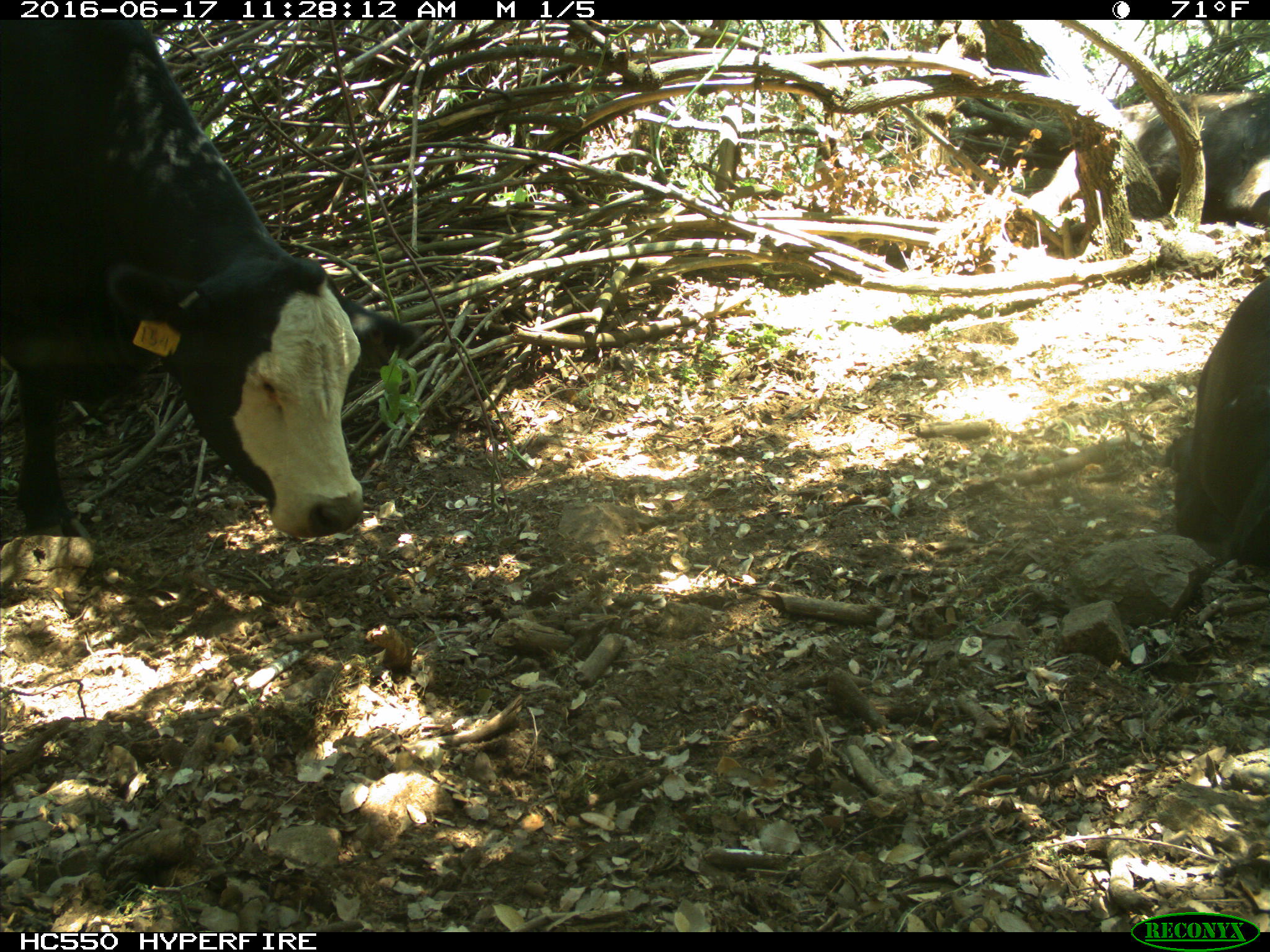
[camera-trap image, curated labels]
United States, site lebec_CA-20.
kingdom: Animalia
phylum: Chordata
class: Mammalia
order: Artiodactyla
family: Bovidae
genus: Bos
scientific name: Bos taurus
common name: domestic cow